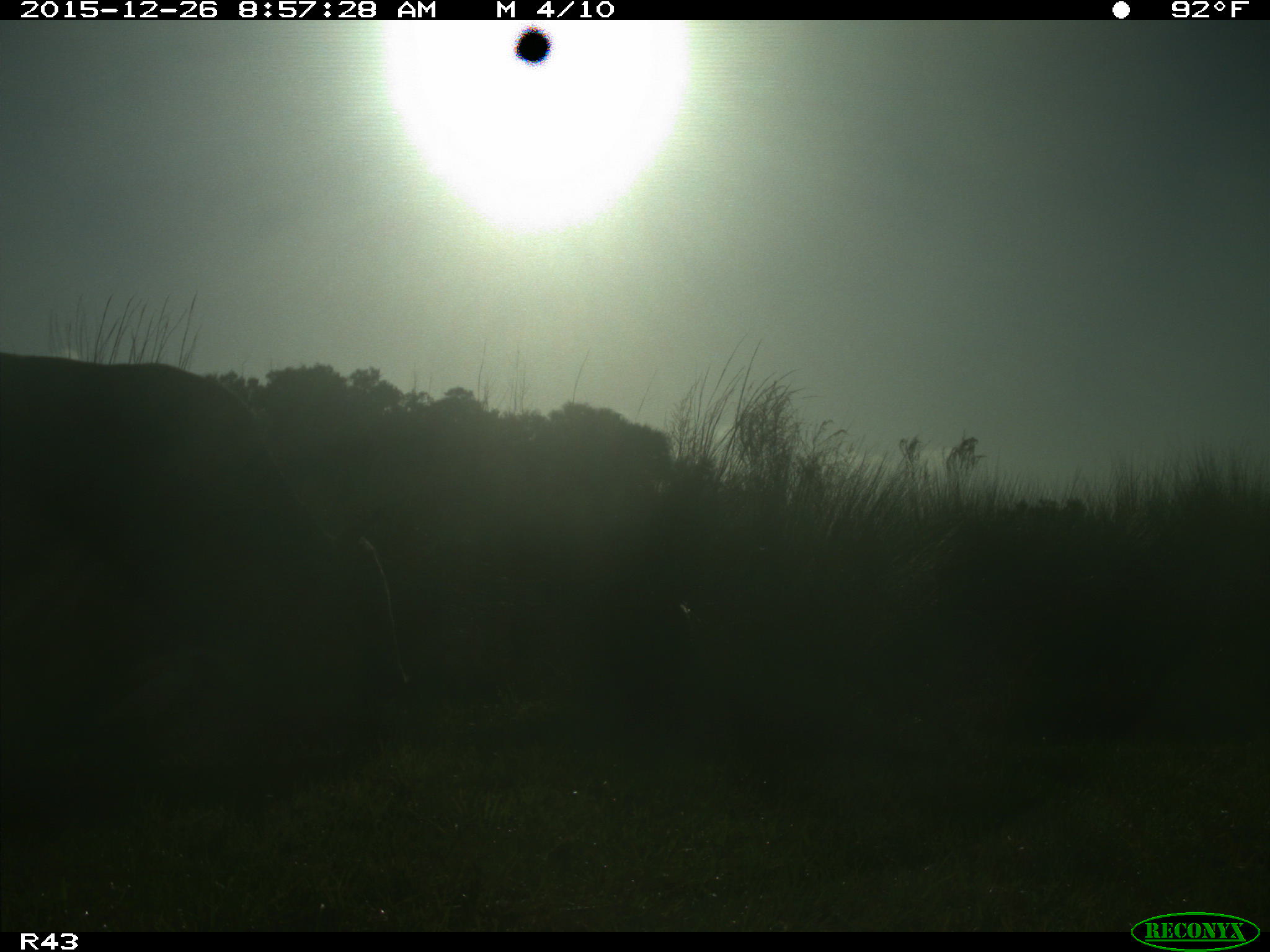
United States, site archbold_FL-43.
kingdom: Animalia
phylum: Chordata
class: Mammalia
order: Artiodactyla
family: Bovidae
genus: Bos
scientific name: Bos taurus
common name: domestic cow